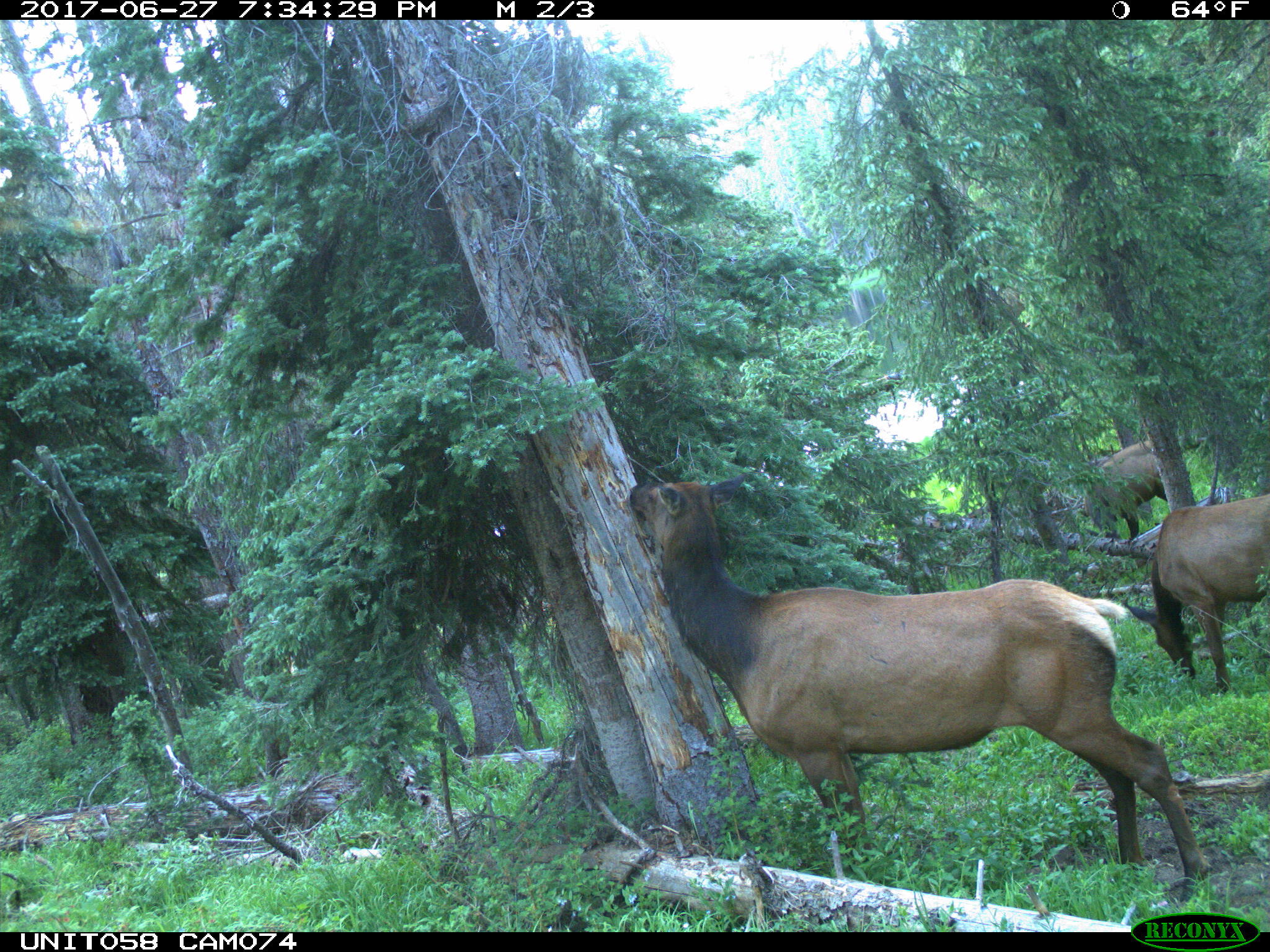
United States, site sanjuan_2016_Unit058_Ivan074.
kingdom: Animalia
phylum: Chordata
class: Mammalia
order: Artiodactyla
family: Cervidae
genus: Cervus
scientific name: Cervus elaphus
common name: red deer